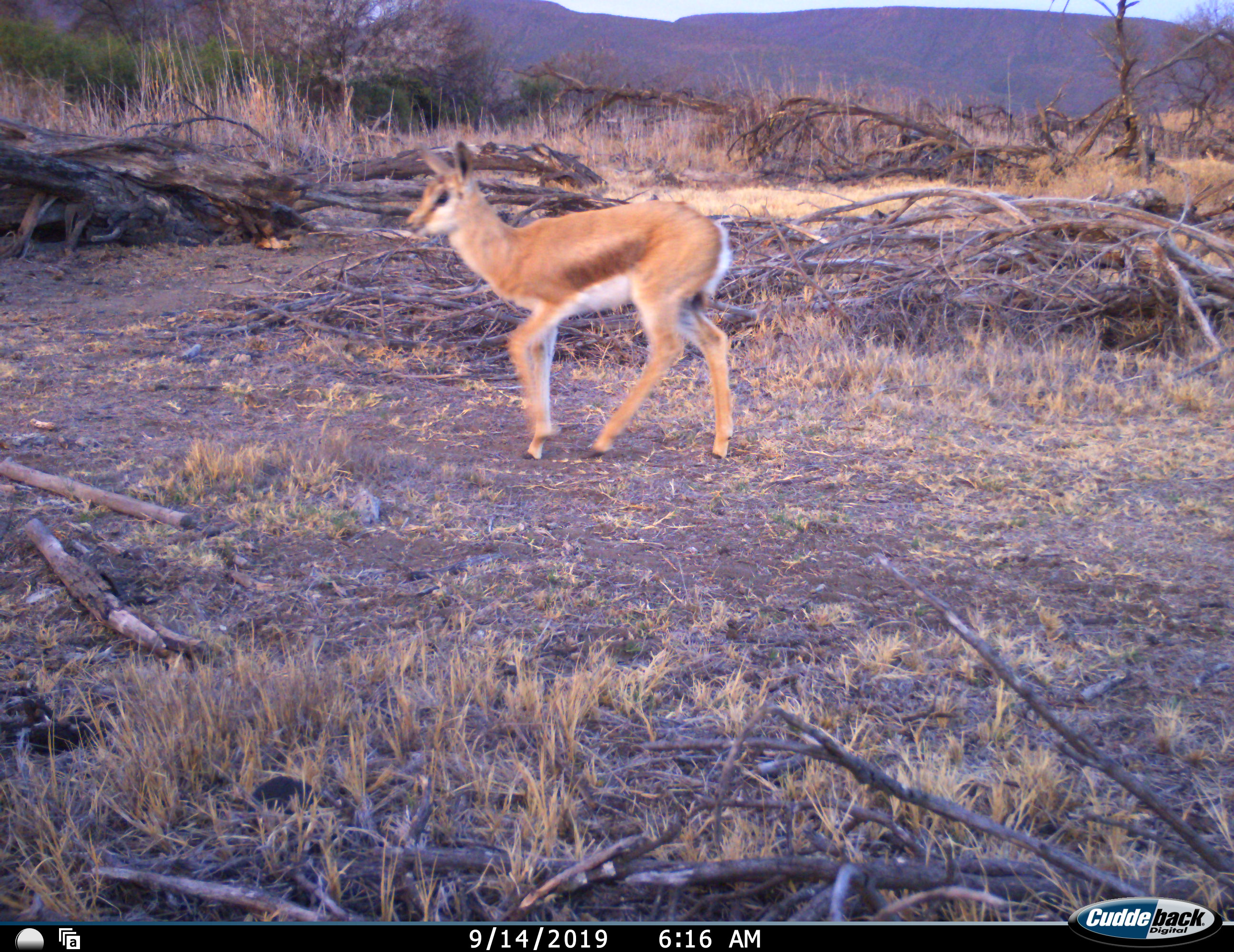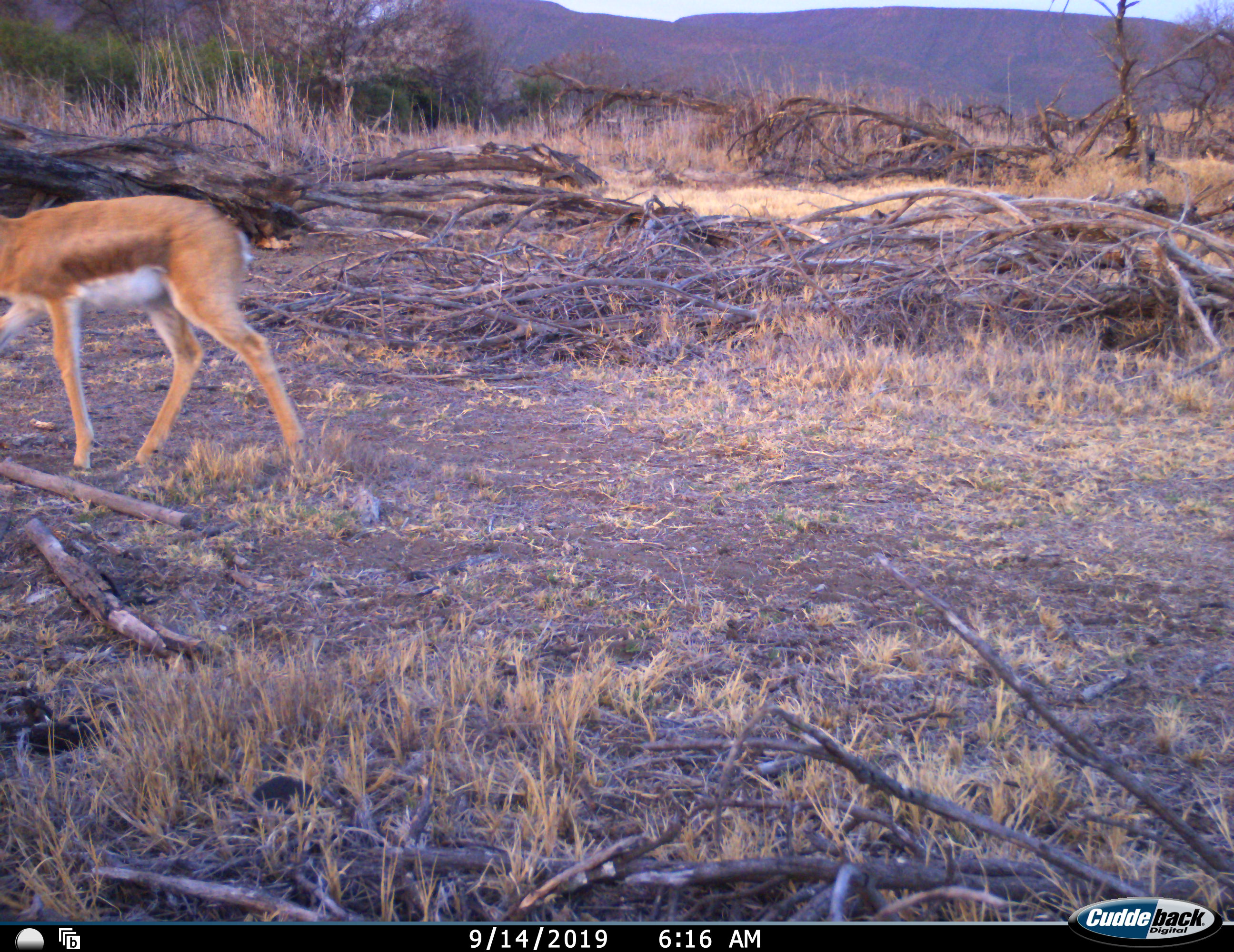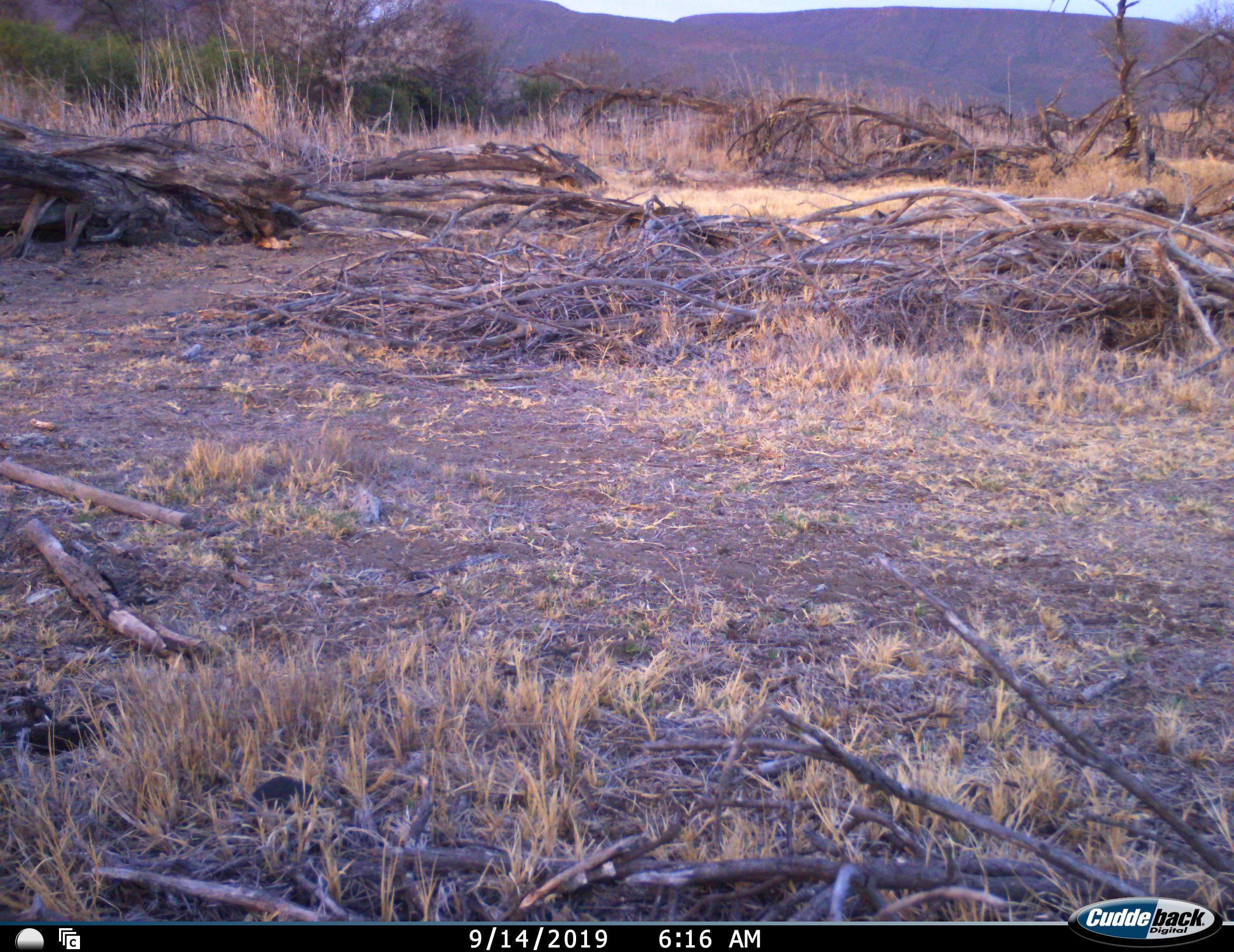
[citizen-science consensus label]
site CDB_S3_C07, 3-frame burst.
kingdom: Animalia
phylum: Chordata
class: Mammalia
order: Artiodactyla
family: Bovidae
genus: Antidorcas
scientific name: Antidorcas marsupialis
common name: springbok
Springbok (Antidorcas marsupialis), count 1. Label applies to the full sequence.